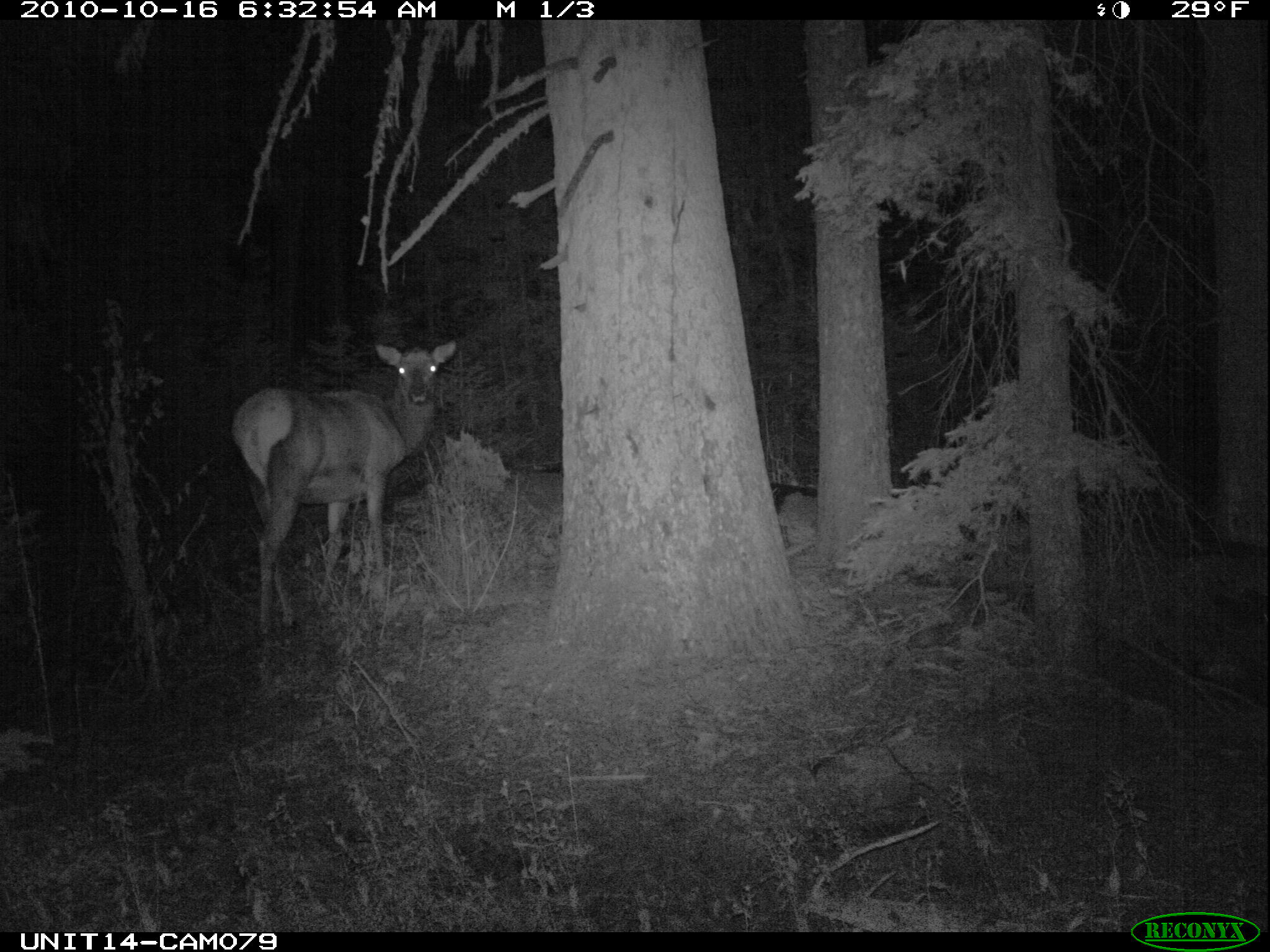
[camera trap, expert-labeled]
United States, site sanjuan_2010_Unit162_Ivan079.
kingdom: Animalia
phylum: Chordata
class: Mammalia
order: Artiodactyla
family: Cervidae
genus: Cervus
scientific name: Cervus elaphus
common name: red deer